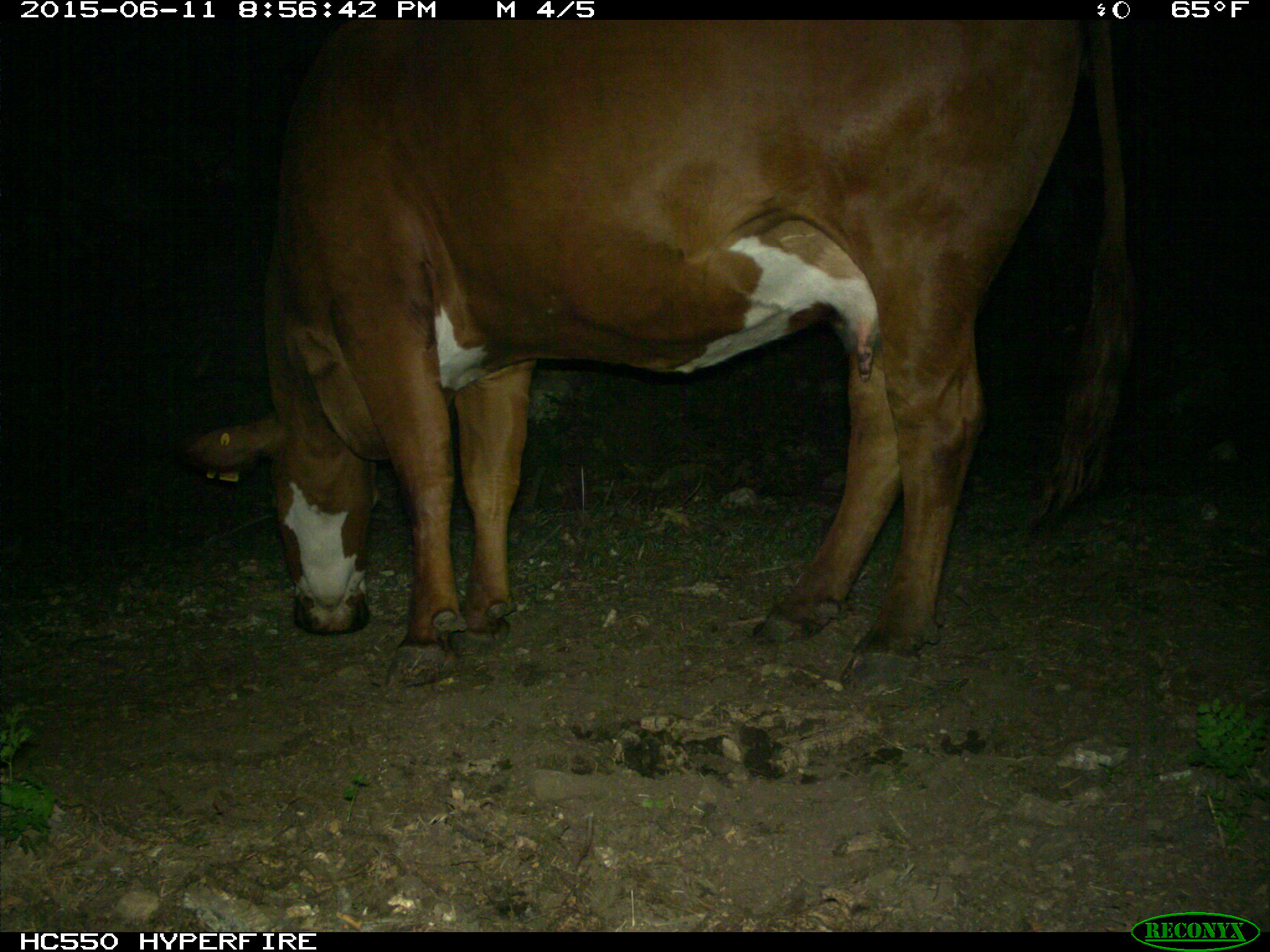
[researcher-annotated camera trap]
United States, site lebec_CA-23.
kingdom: Animalia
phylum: Chordata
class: Mammalia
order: Artiodactyla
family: Bovidae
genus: Bos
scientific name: Bos taurus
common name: domestic cow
Bos taurus (domestic cow).